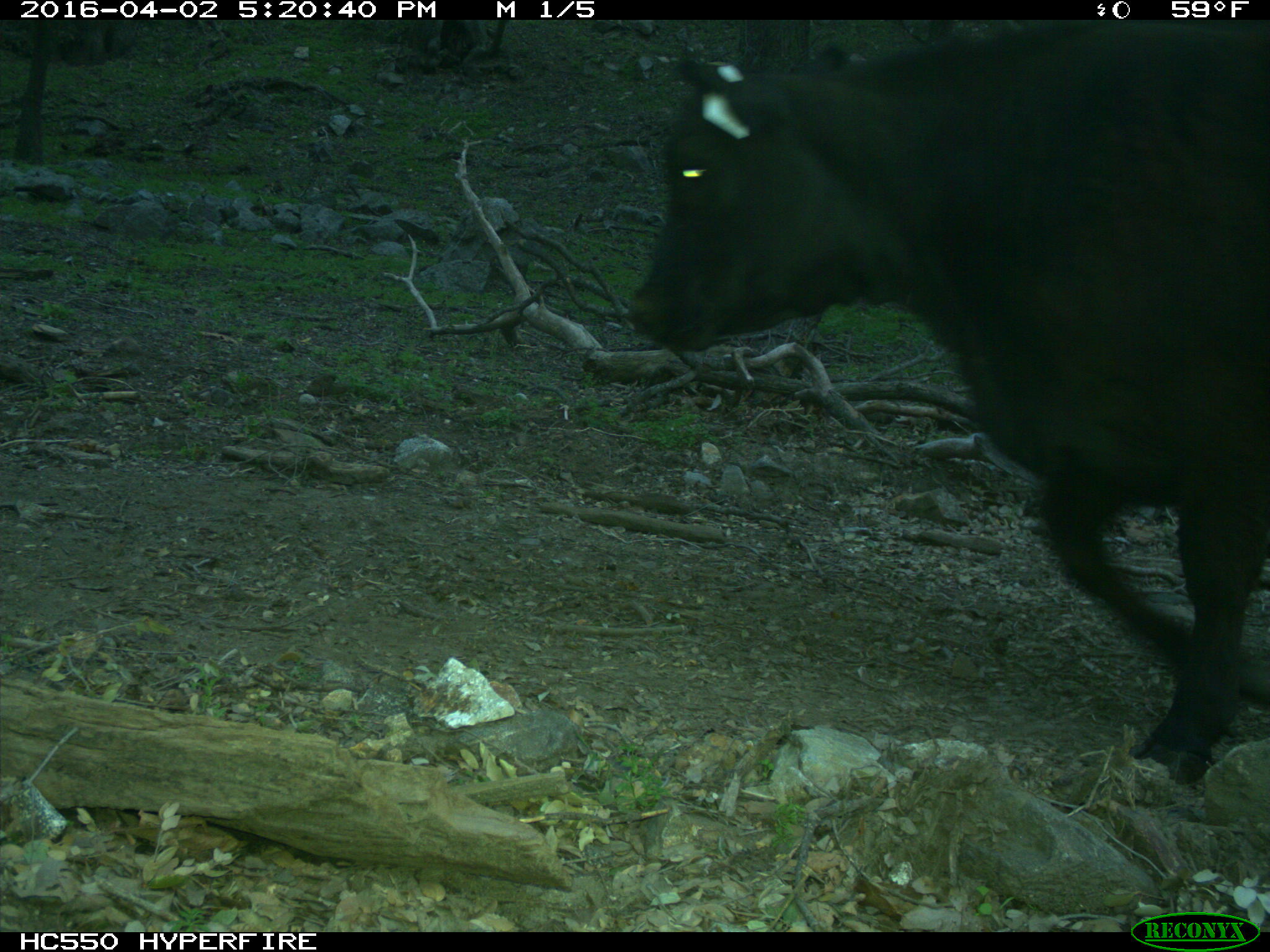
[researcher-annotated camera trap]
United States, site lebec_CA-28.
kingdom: Animalia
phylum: Chordata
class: Mammalia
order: Artiodactyla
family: Bovidae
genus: Bos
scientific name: Bos taurus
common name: domestic cow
Bos taurus (domestic cow).